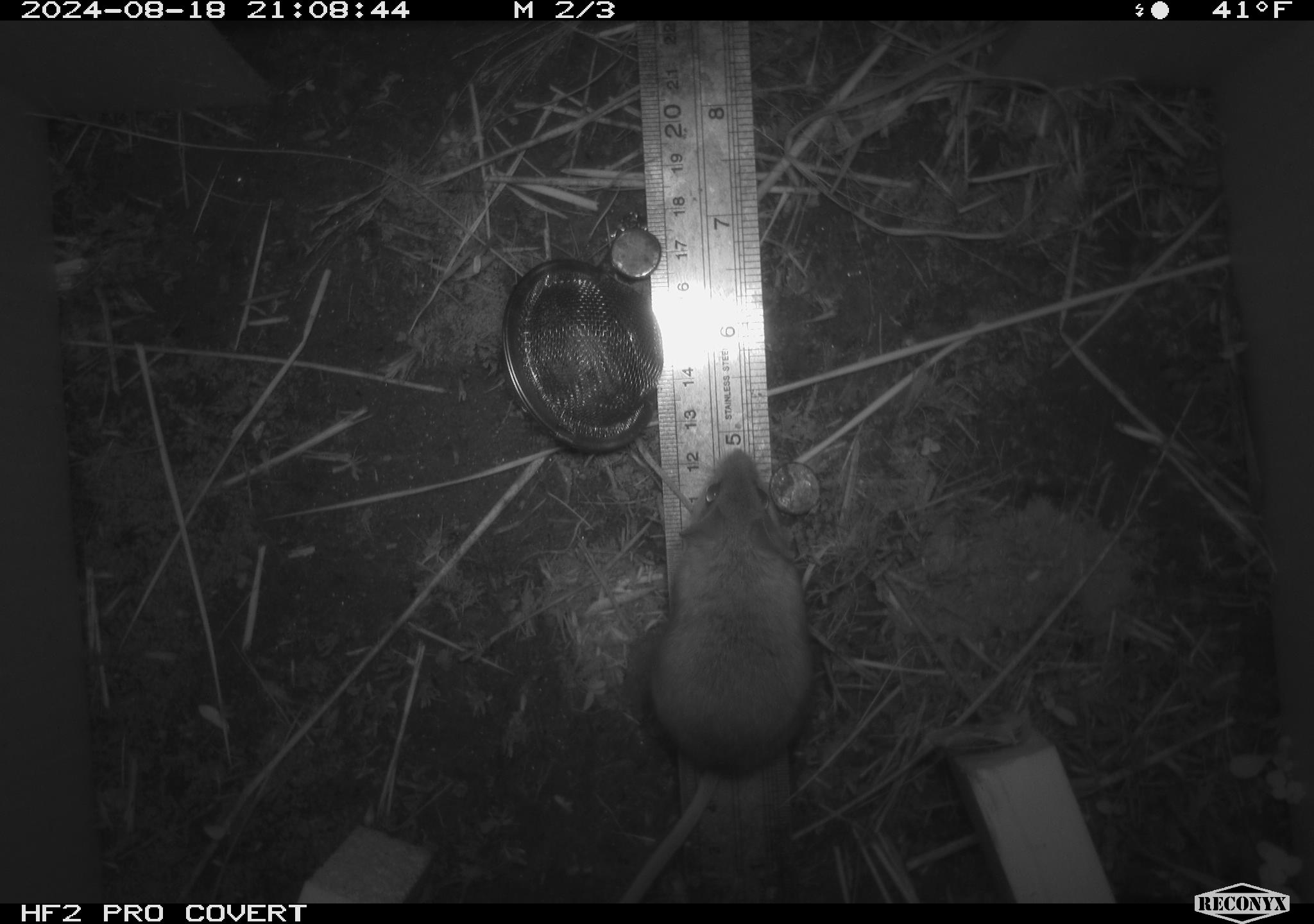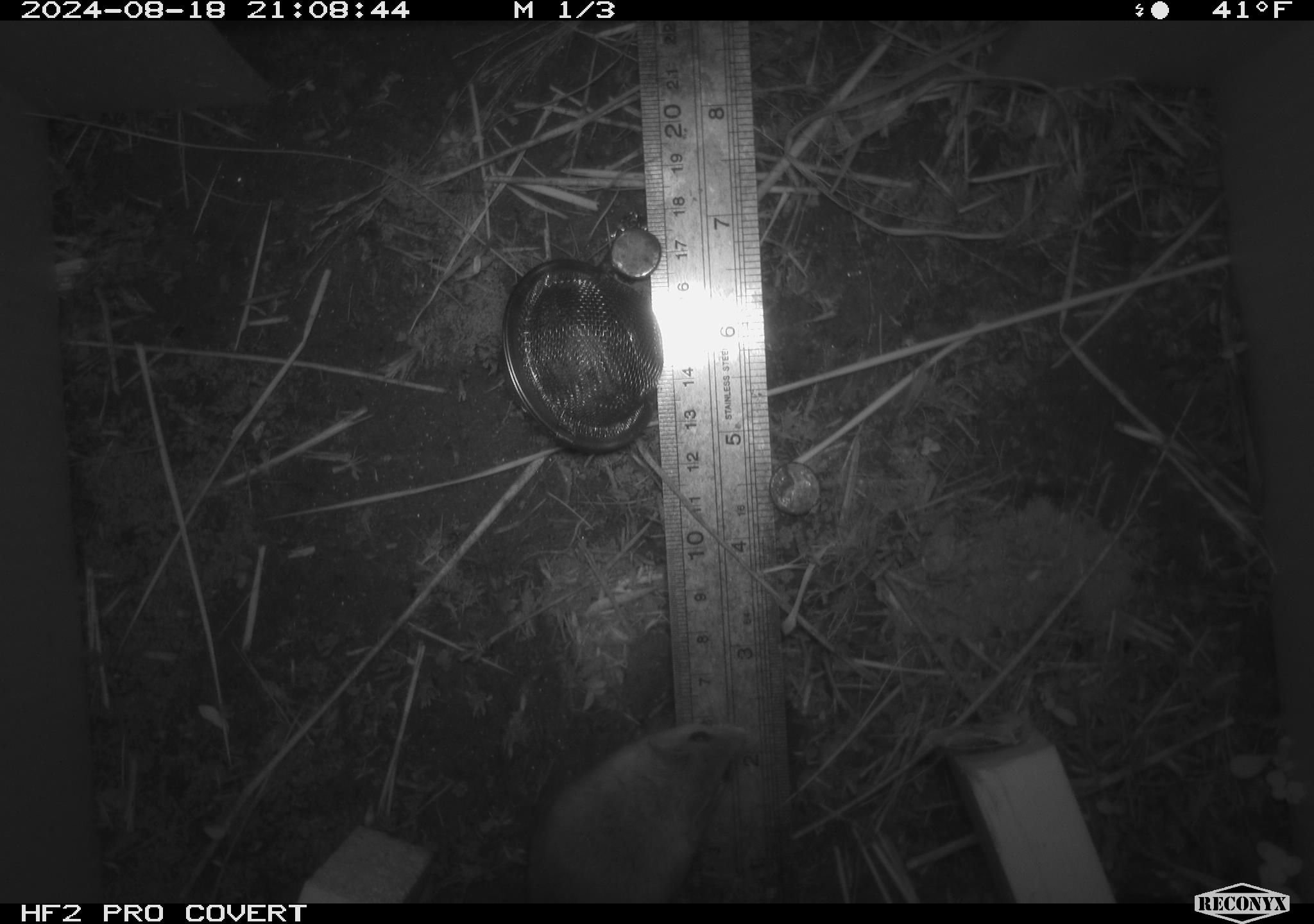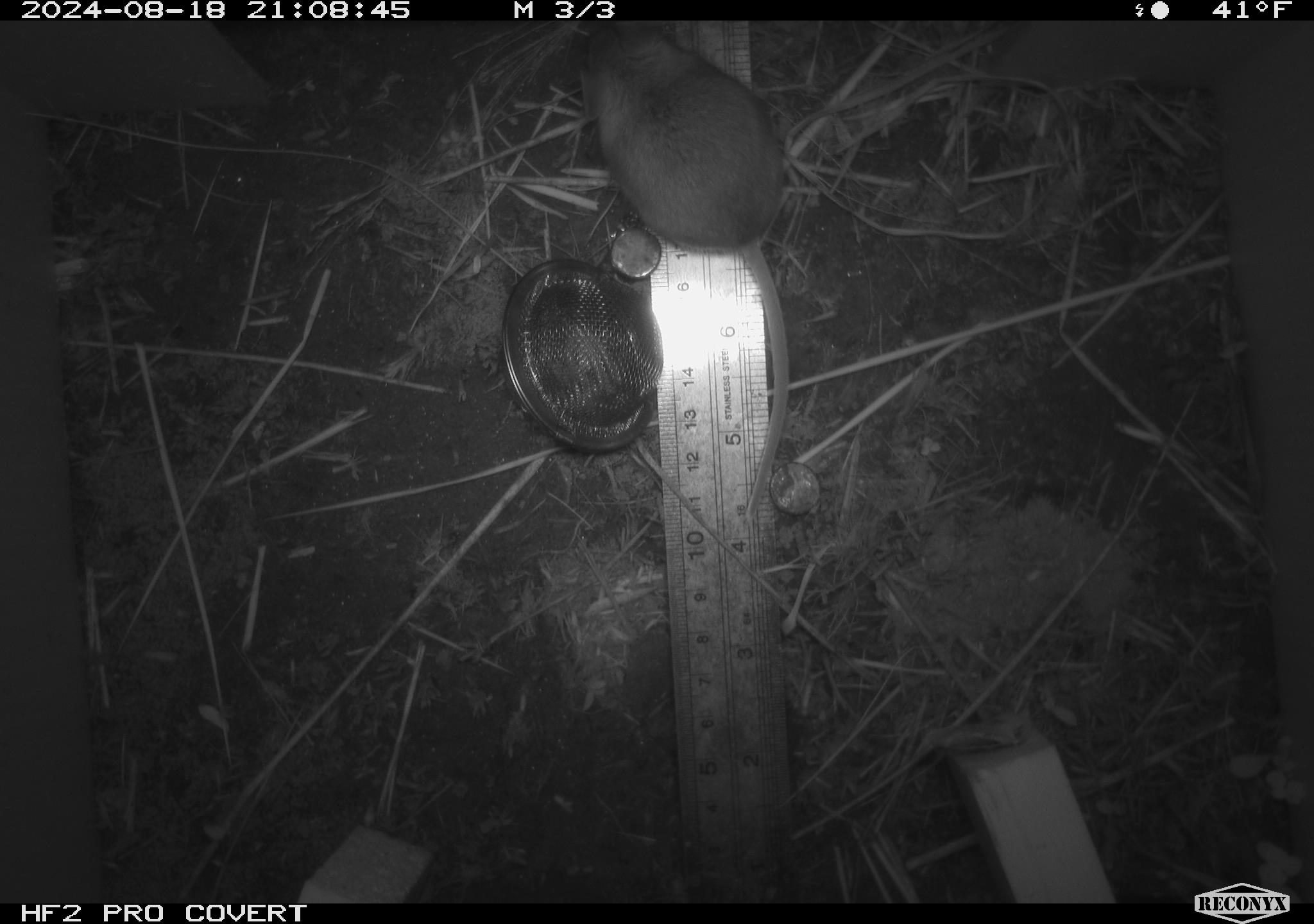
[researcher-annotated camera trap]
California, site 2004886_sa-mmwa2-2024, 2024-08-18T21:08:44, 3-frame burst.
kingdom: Animalia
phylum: Chordata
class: Mammalia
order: Rodentia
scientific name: Rodentia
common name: mouse species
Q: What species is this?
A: Mouse species (Rodentia).